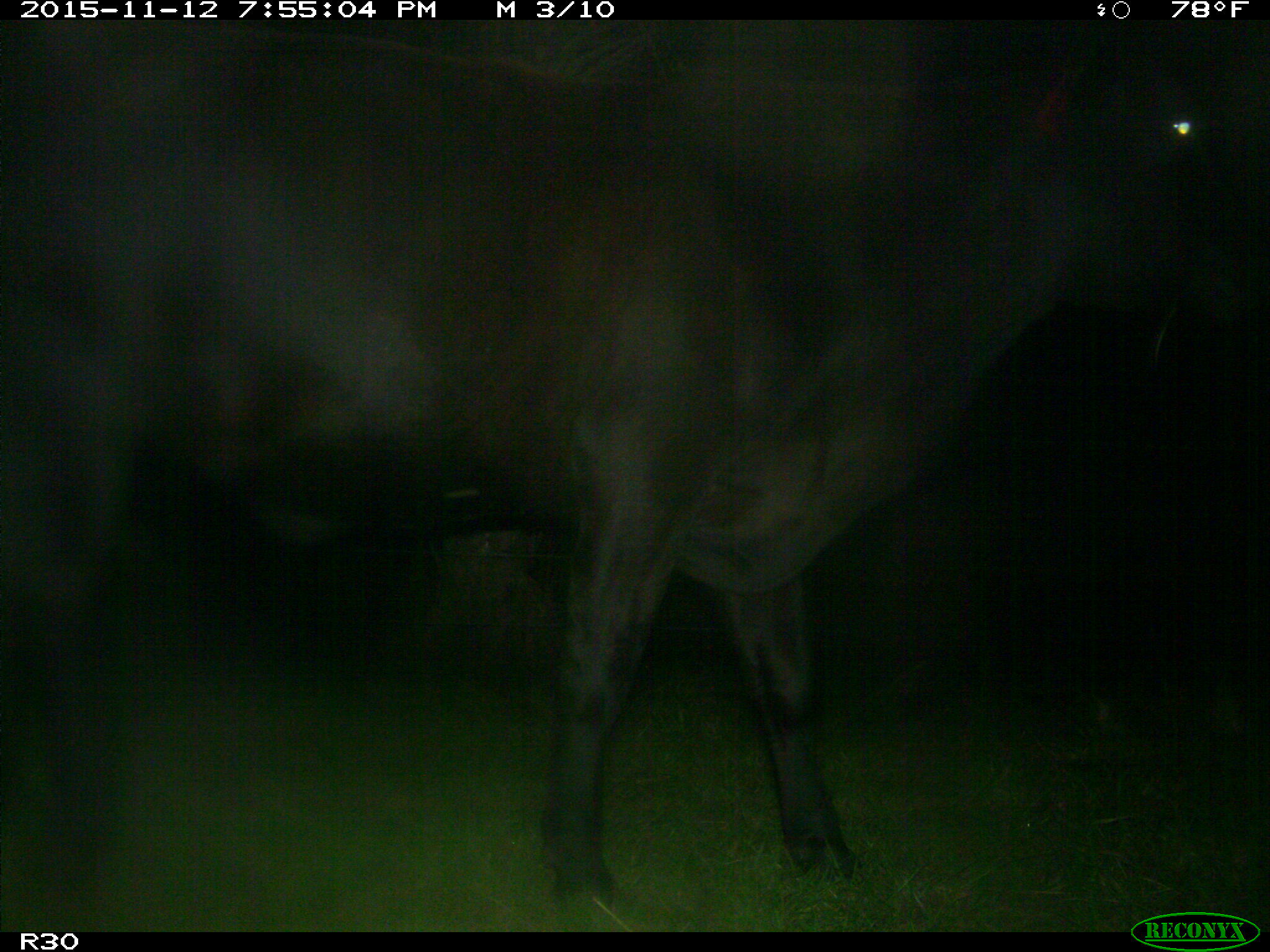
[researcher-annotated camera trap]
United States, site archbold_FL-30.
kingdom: Animalia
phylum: Chordata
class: Mammalia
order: Artiodactyla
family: Bovidae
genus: Bos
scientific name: Bos taurus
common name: domestic cow